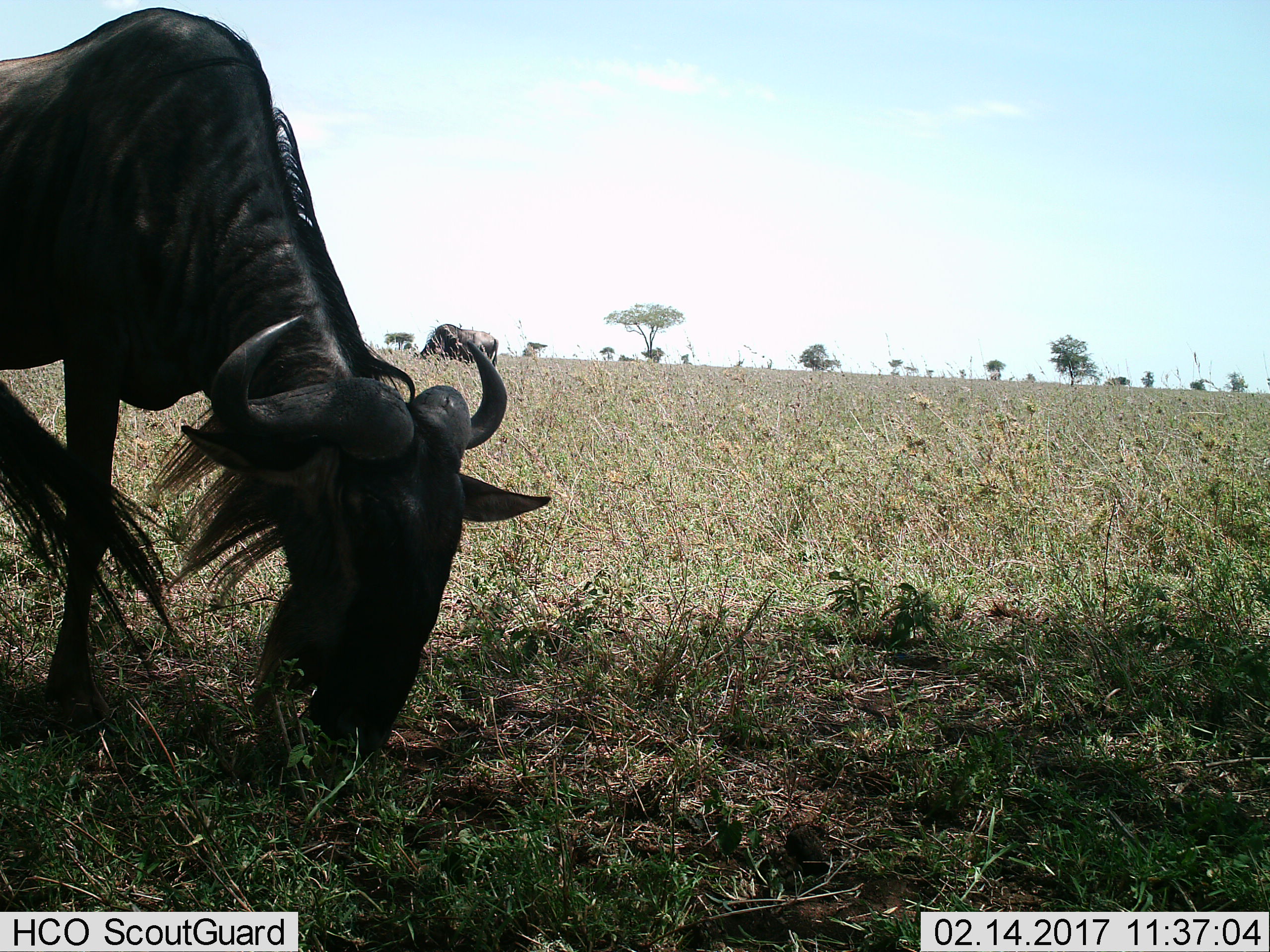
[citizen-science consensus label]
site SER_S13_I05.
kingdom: Animalia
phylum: Chordata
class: Mammalia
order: Artiodactyla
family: Bovidae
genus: Connochaetes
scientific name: Connochaetes taurinus taurinus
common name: blue wildebeest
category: wildebeestblue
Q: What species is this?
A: Wildebeestblue (blue wildebeest) (Connochaetes taurinus taurinus).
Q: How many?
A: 2.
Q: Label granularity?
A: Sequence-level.